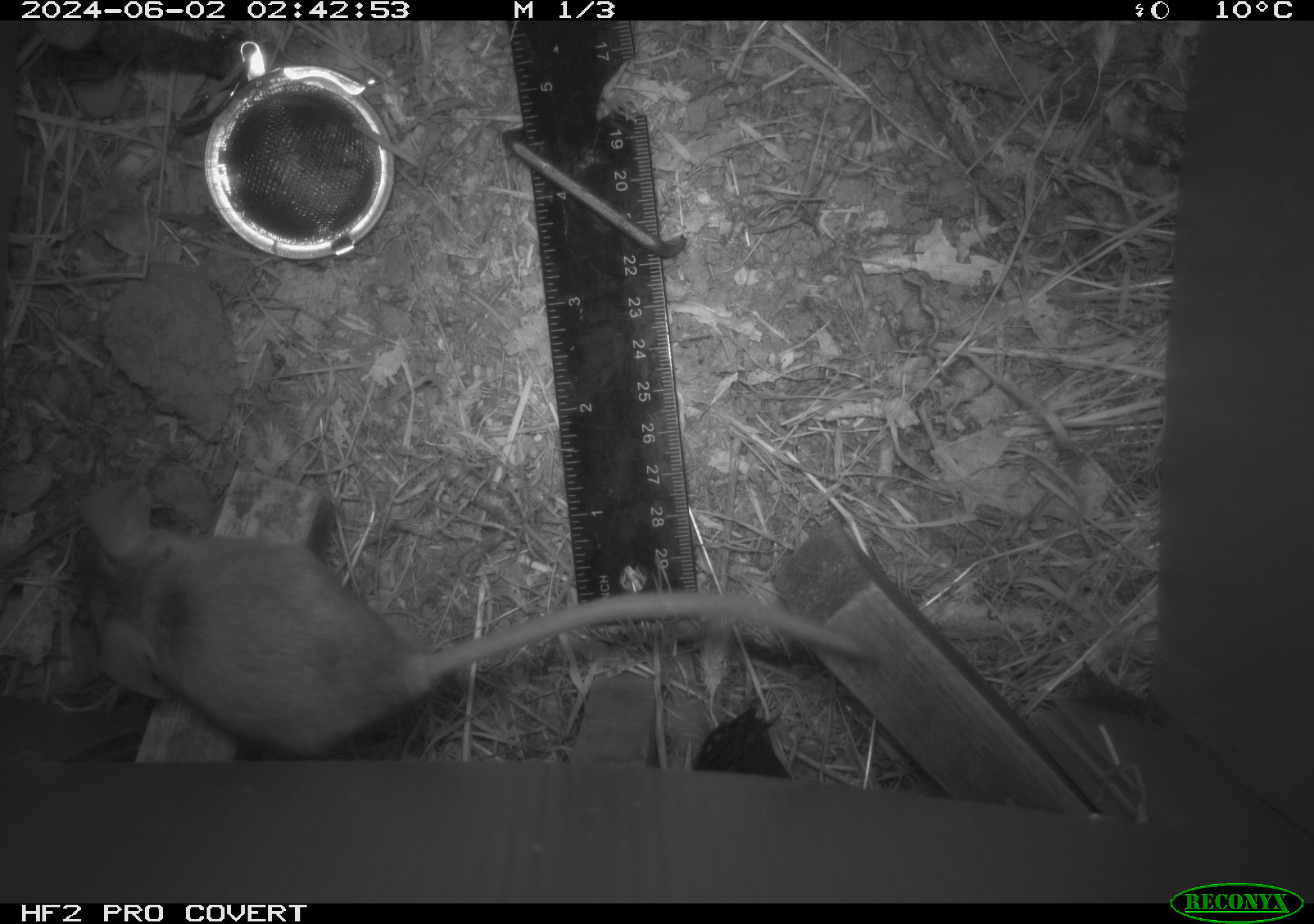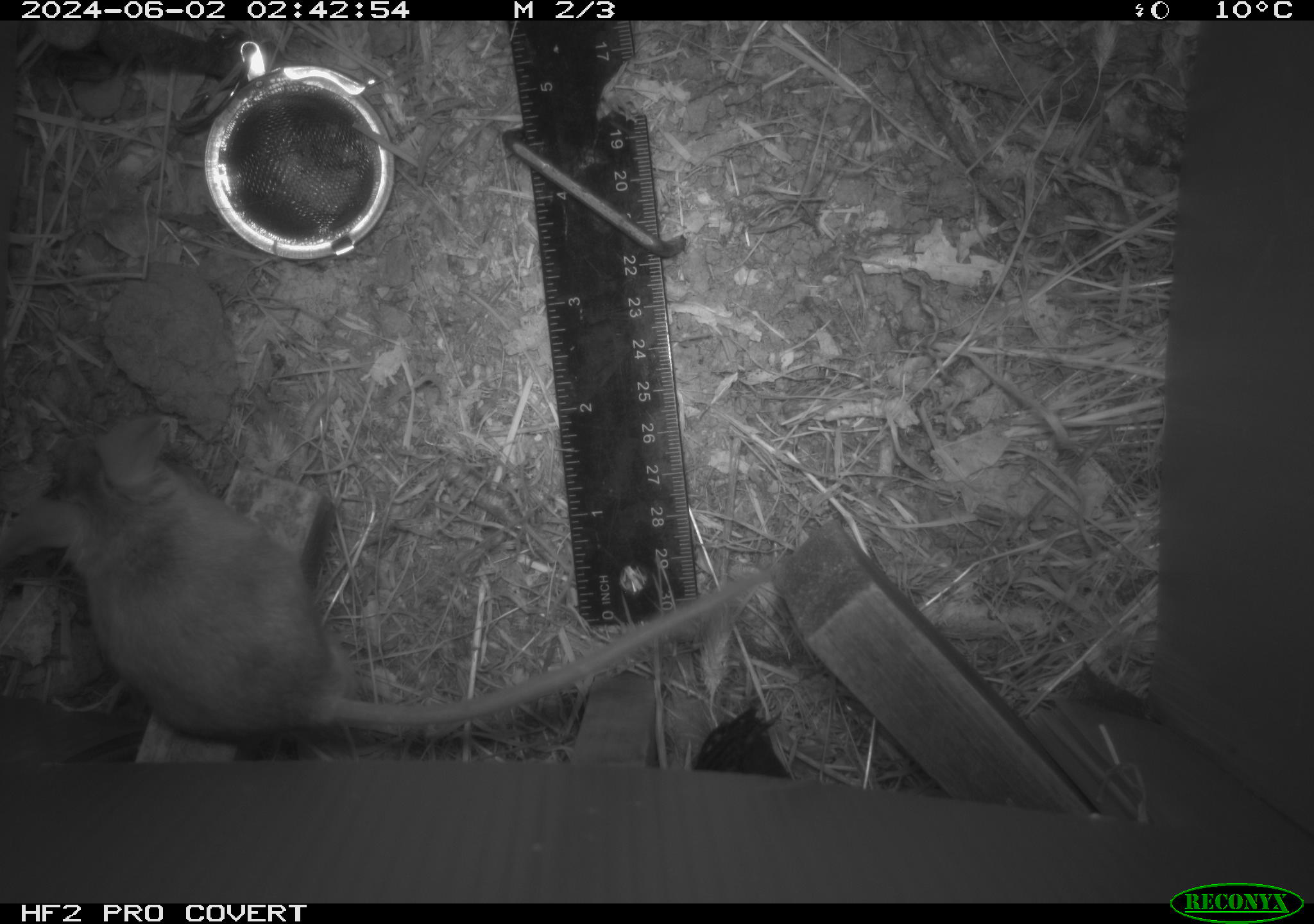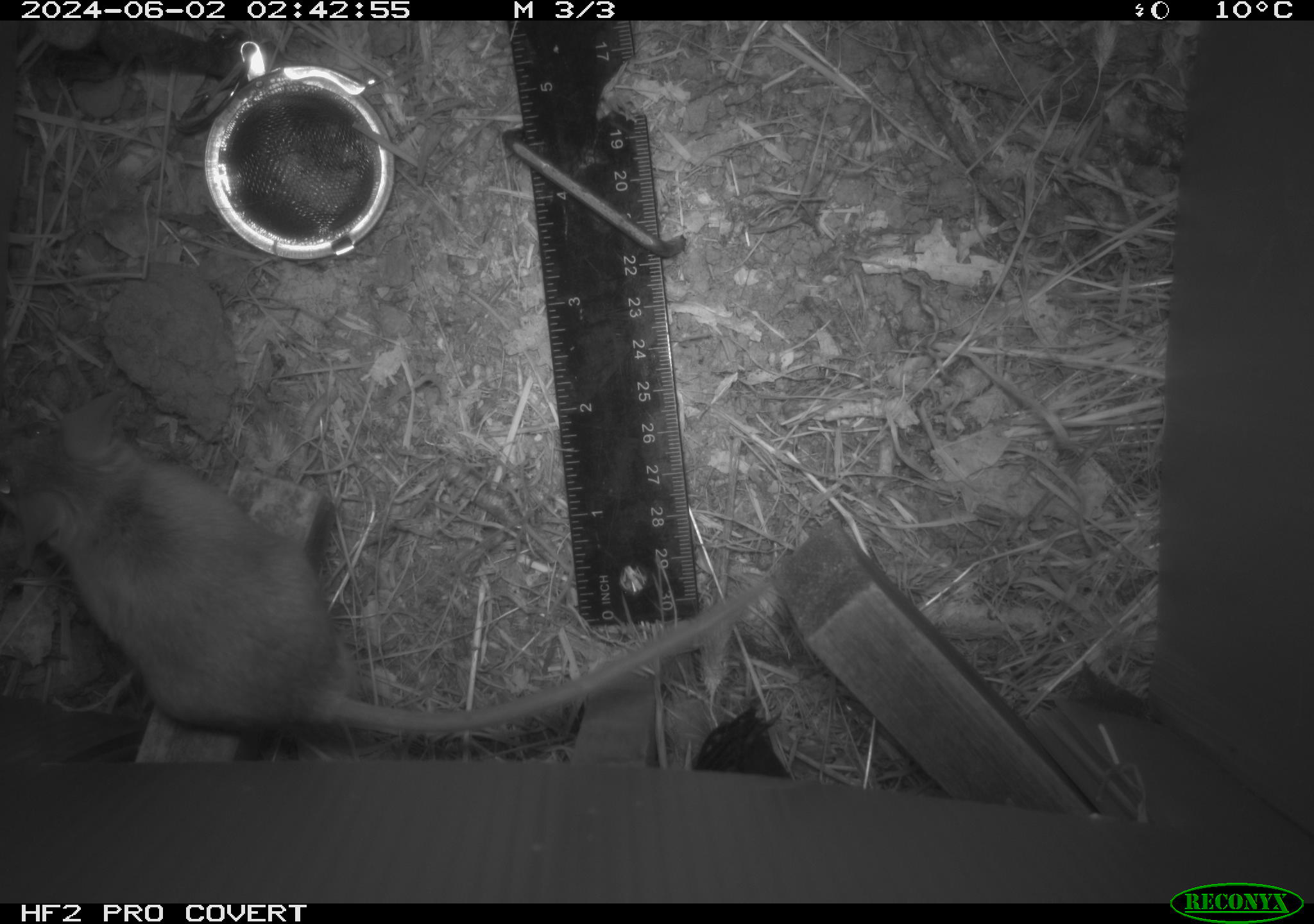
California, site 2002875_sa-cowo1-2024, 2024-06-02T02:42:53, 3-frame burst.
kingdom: Animalia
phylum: Chordata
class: Mammalia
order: Rodentia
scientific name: Rodentia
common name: rodent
Rodent (Rodentia).